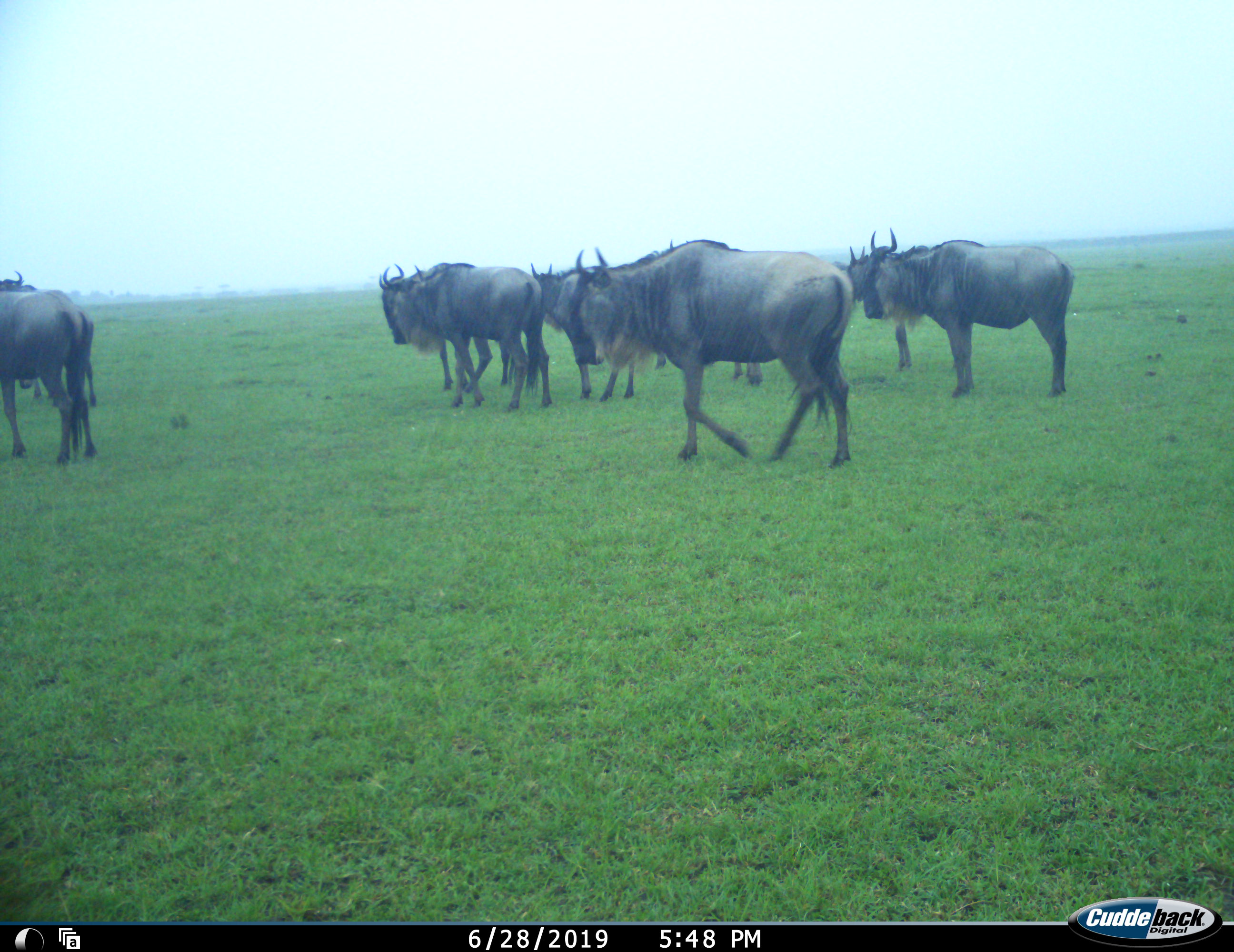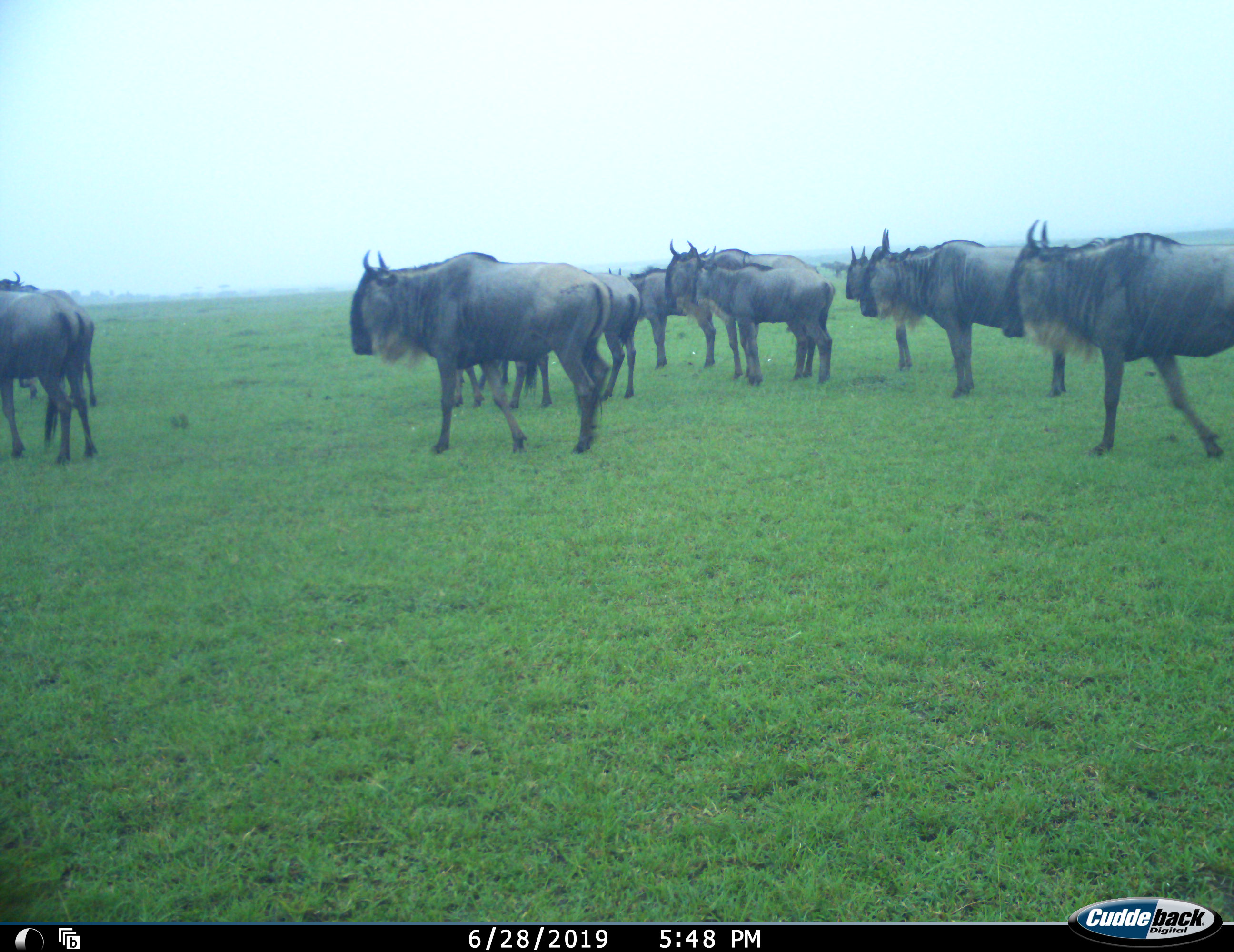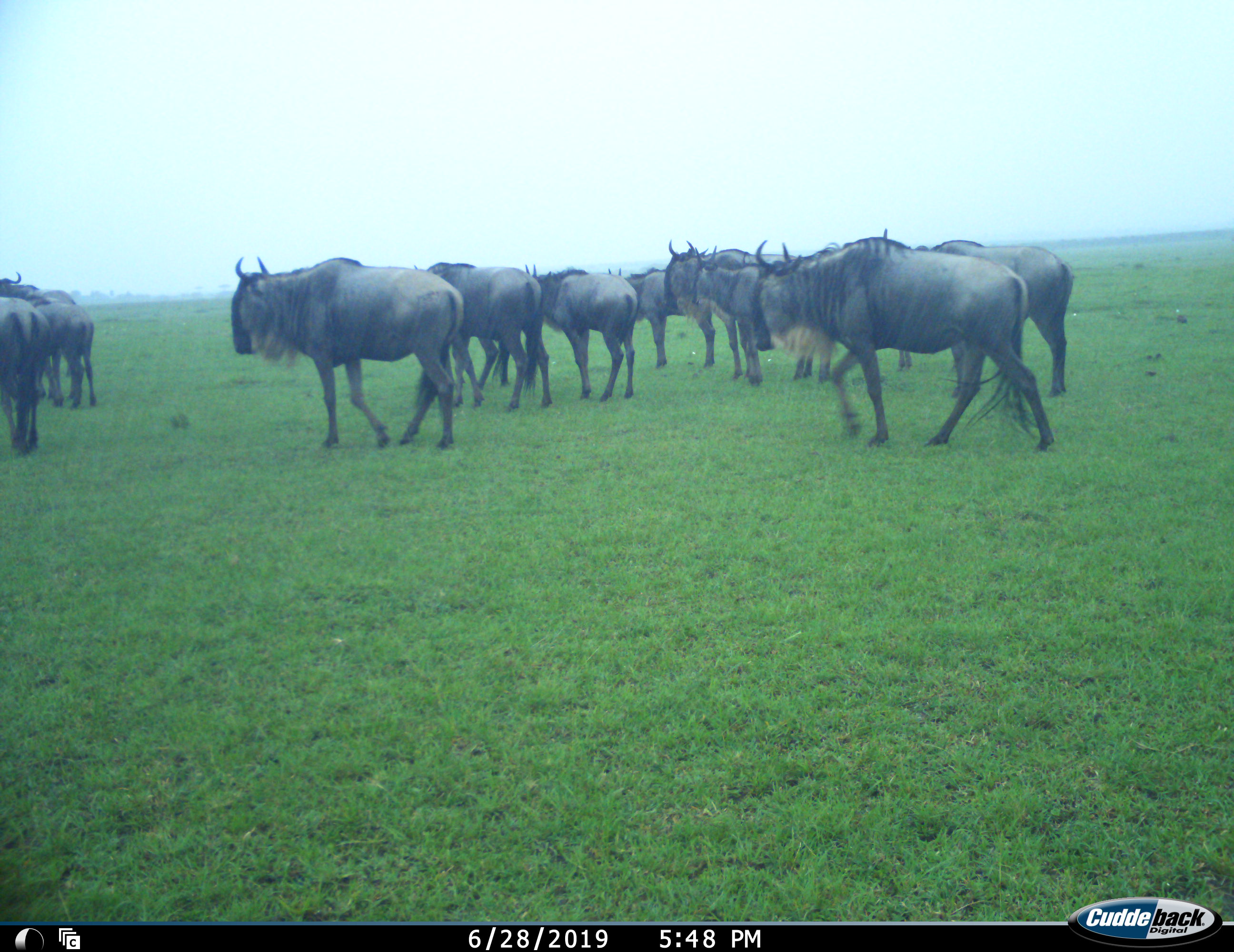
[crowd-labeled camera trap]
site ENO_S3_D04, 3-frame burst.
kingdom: Animalia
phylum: Chordata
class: Mammalia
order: Artiodactyla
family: Bovidae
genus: Connochaetes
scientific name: Connochaetes taurinus taurinus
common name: blue wildebeest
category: wildebeestblue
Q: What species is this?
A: Wildebeestblue (blue wildebeest) (Connochaetes taurinus taurinus).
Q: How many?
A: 9.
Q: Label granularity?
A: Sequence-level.